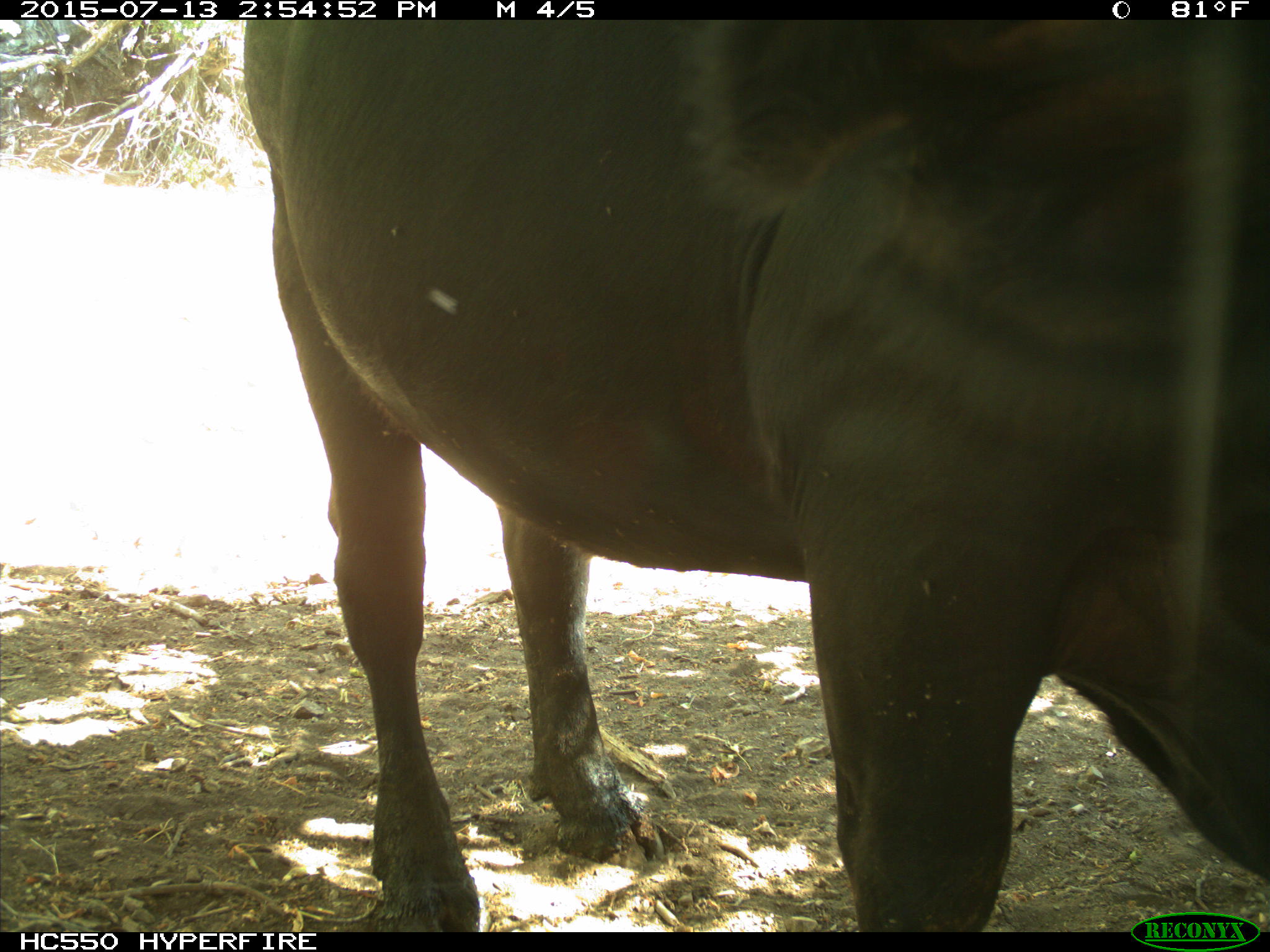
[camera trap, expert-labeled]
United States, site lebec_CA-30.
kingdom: Animalia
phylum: Chordata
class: Mammalia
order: Artiodactyla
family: Bovidae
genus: Bos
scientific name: Bos taurus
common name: domestic cow